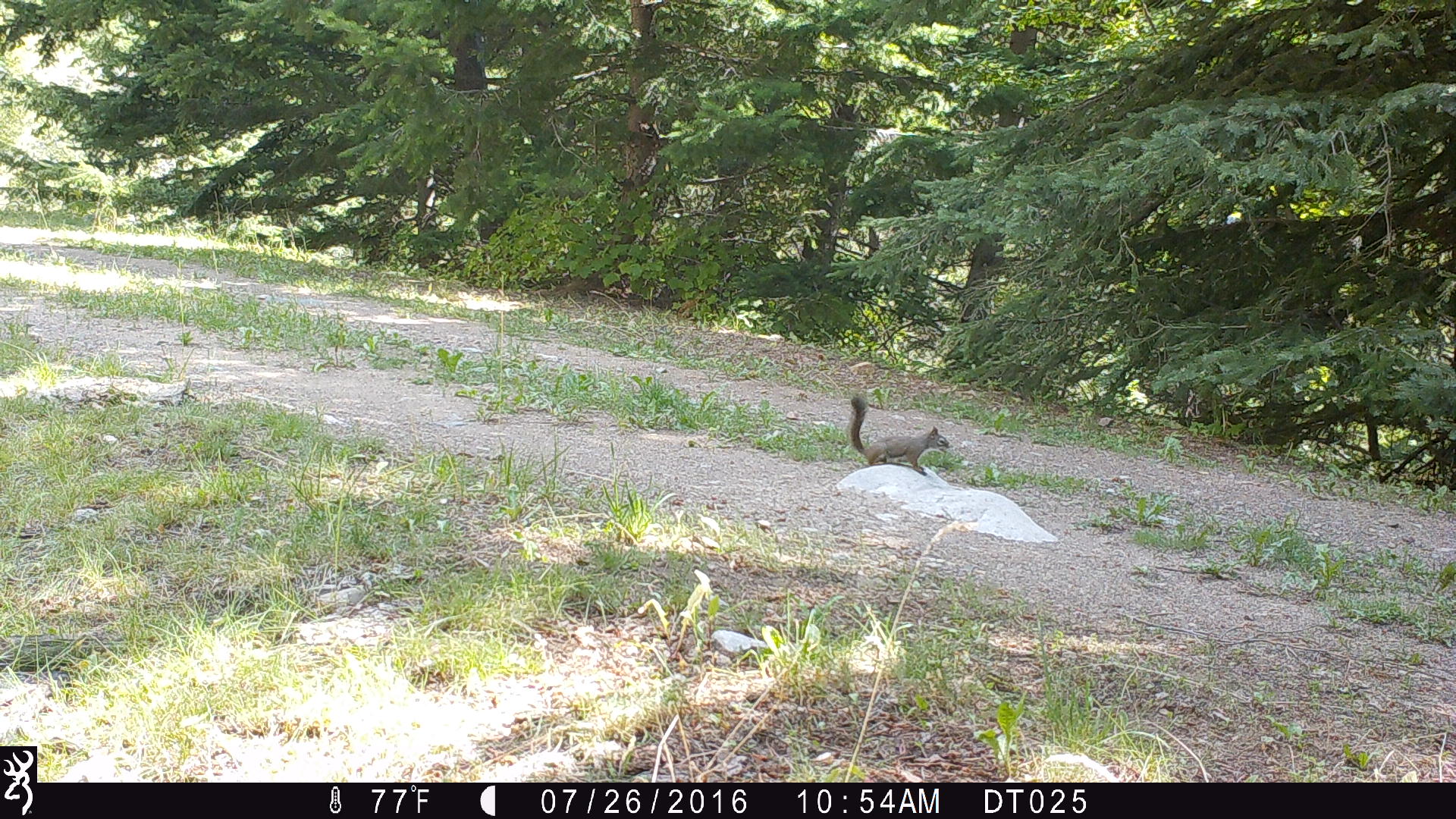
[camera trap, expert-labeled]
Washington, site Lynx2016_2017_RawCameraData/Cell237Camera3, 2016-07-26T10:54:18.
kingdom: Animalia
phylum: Chordata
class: Mammalia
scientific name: Mammalia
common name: small mammal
Small mammal (Mammalia). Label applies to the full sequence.